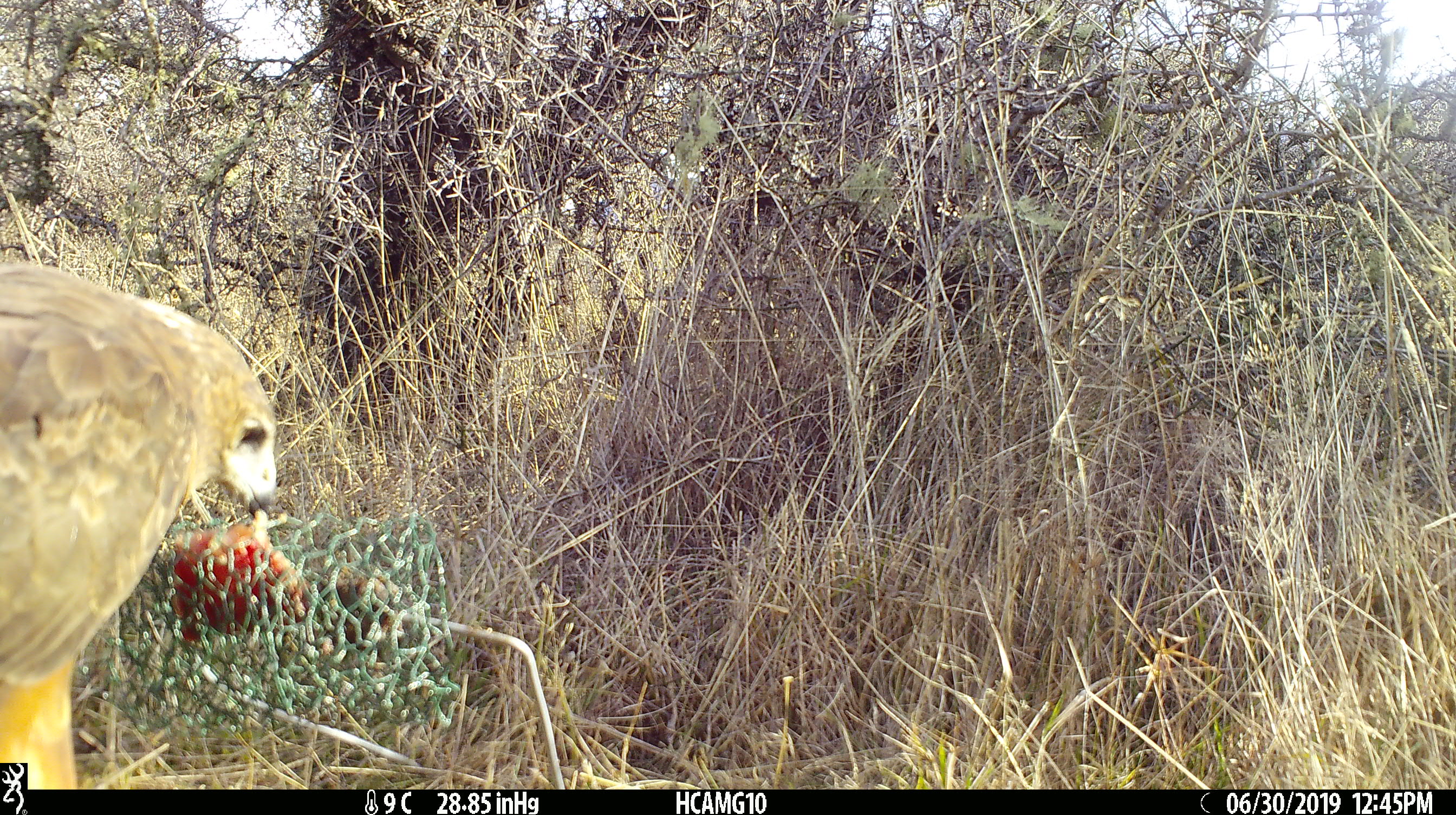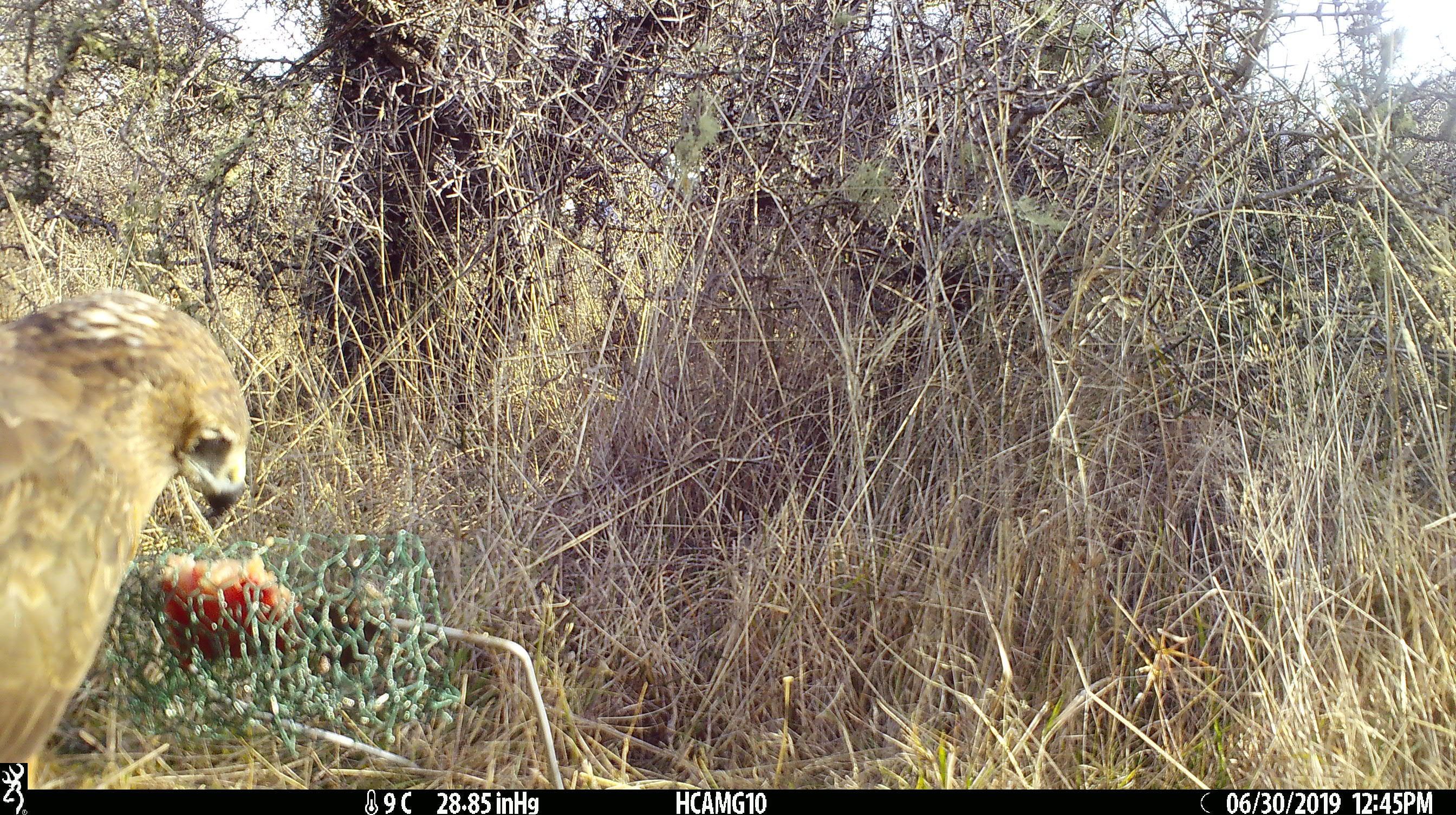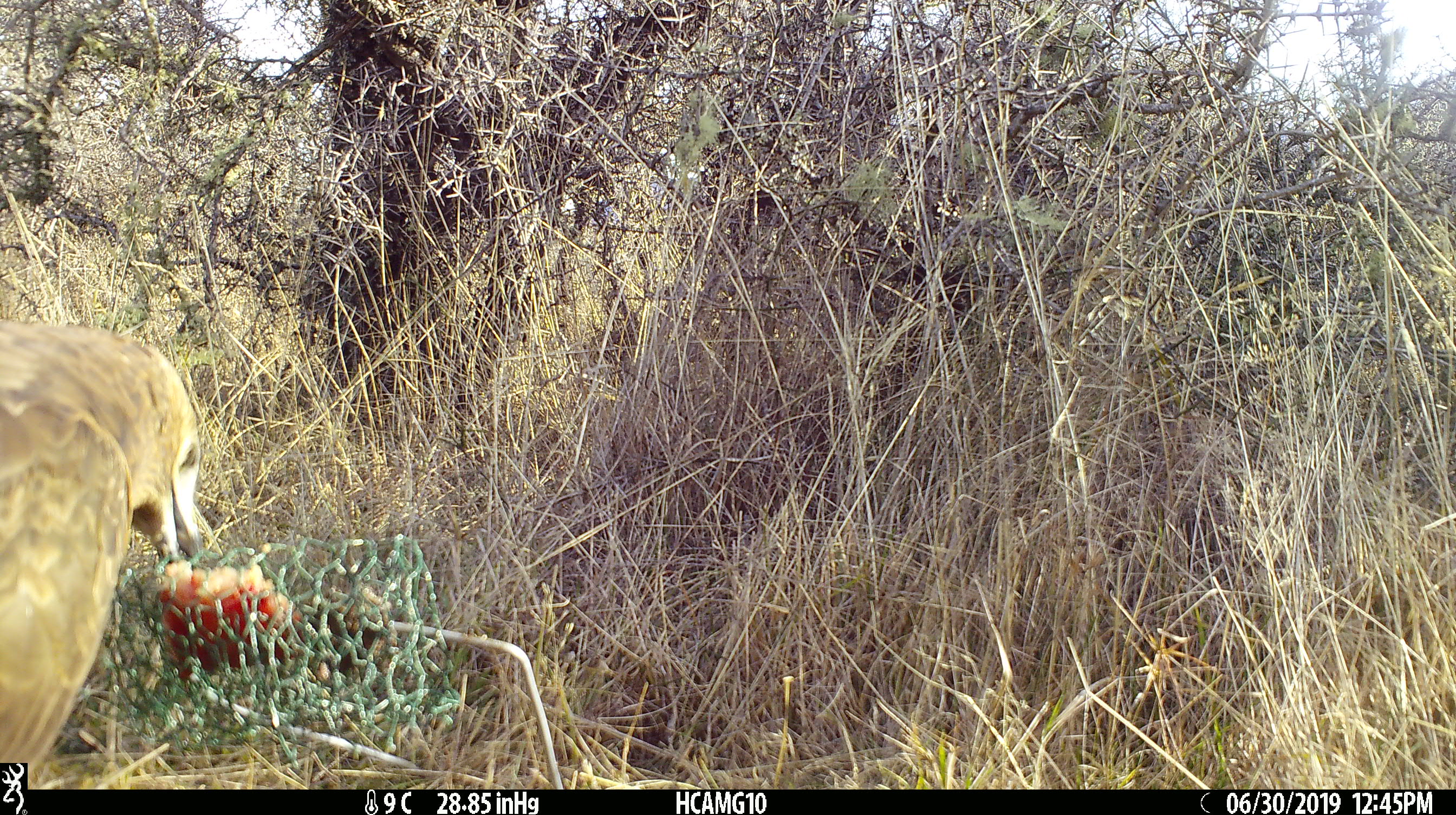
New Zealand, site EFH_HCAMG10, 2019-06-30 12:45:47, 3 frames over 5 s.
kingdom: Animalia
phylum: Chordata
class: Aves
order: Accipitriformes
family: Accipitridae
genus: Circus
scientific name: Circus approximans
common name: swamp harrier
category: harrier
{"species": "harrier (swamp harrier) (Circus approximans)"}